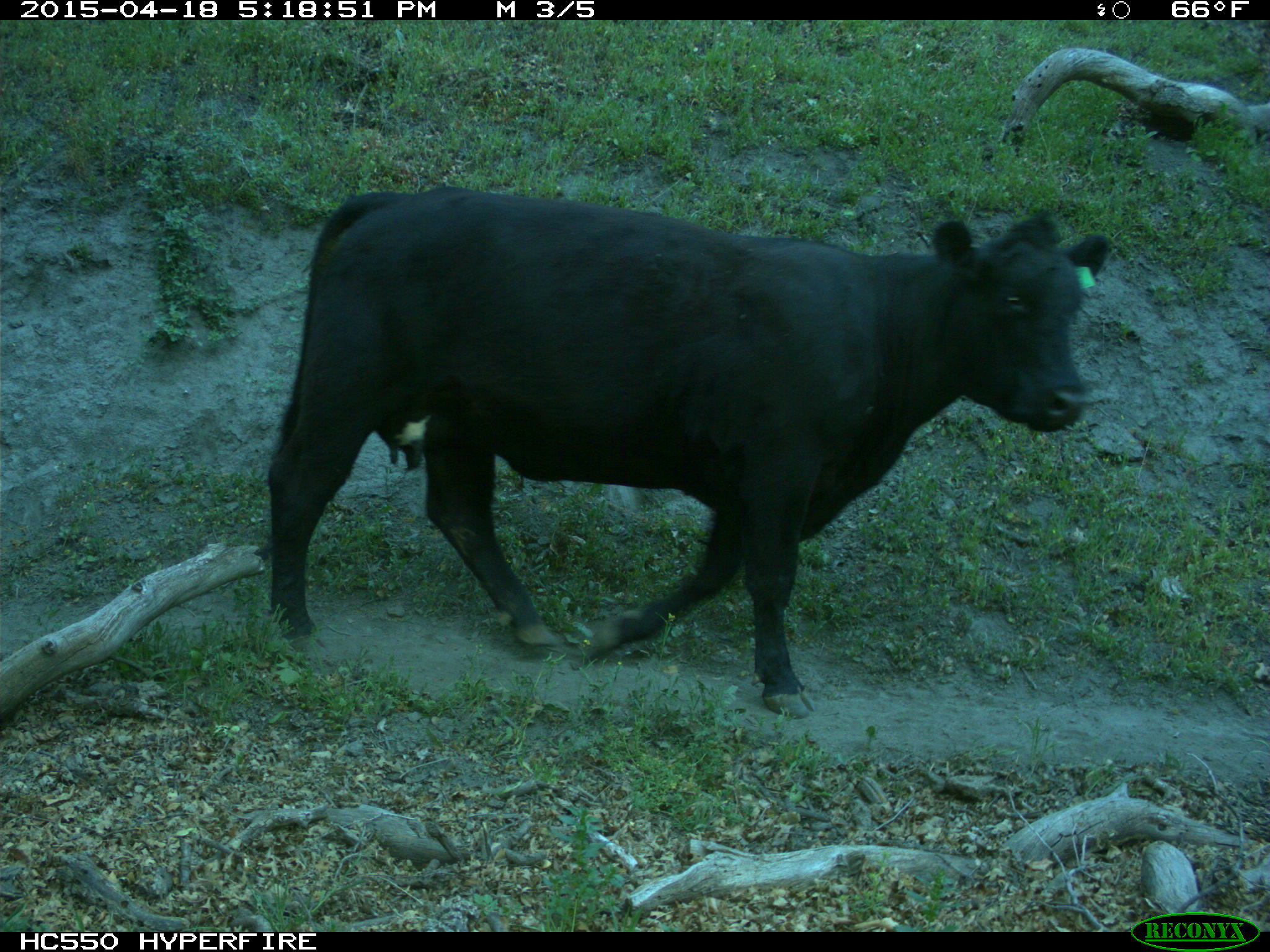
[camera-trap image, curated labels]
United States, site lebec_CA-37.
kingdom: Animalia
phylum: Chordata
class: Mammalia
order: Artiodactyla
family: Bovidae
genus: Bos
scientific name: Bos taurus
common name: domestic cow